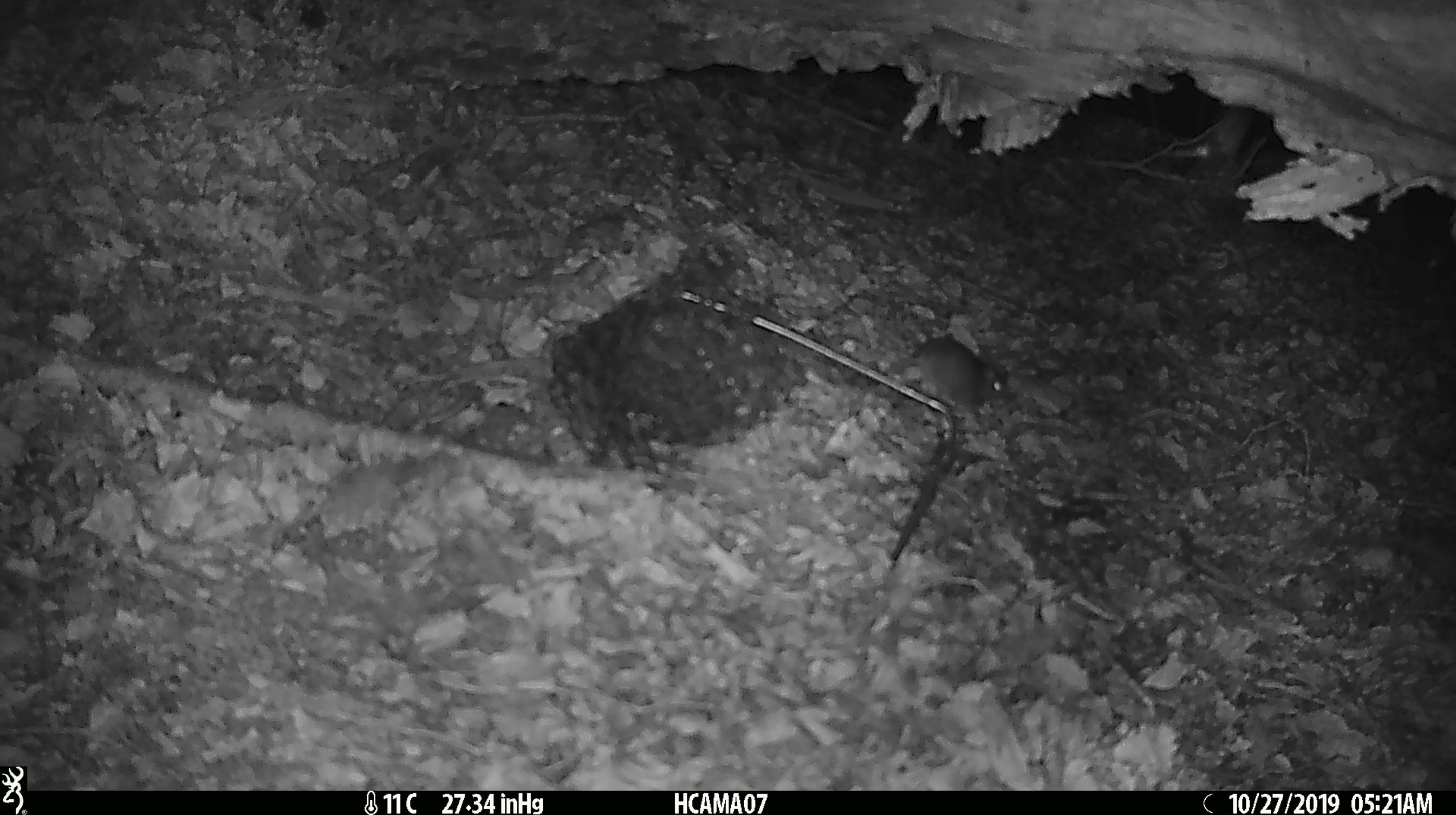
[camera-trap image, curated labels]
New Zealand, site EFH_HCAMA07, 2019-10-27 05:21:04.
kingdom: Animalia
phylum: Chordata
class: Mammalia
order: Rodentia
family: Muridae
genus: Mus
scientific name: Mus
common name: mouse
Mouse (Mus).